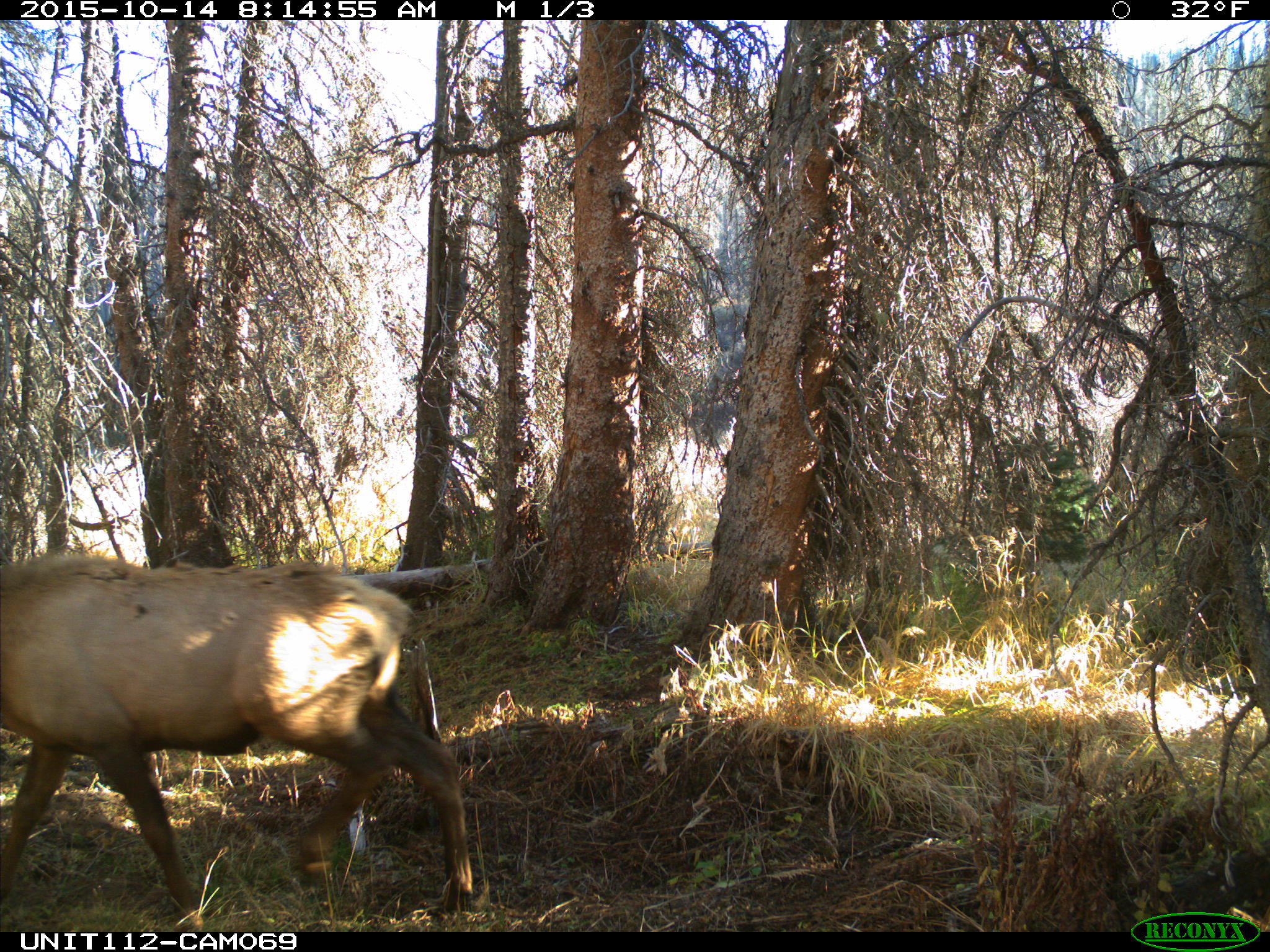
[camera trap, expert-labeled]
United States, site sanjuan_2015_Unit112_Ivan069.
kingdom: Animalia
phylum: Chordata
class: Mammalia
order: Artiodactyla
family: Cervidae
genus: Cervus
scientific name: Cervus elaphus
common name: red deer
Cervus elaphus (red deer).